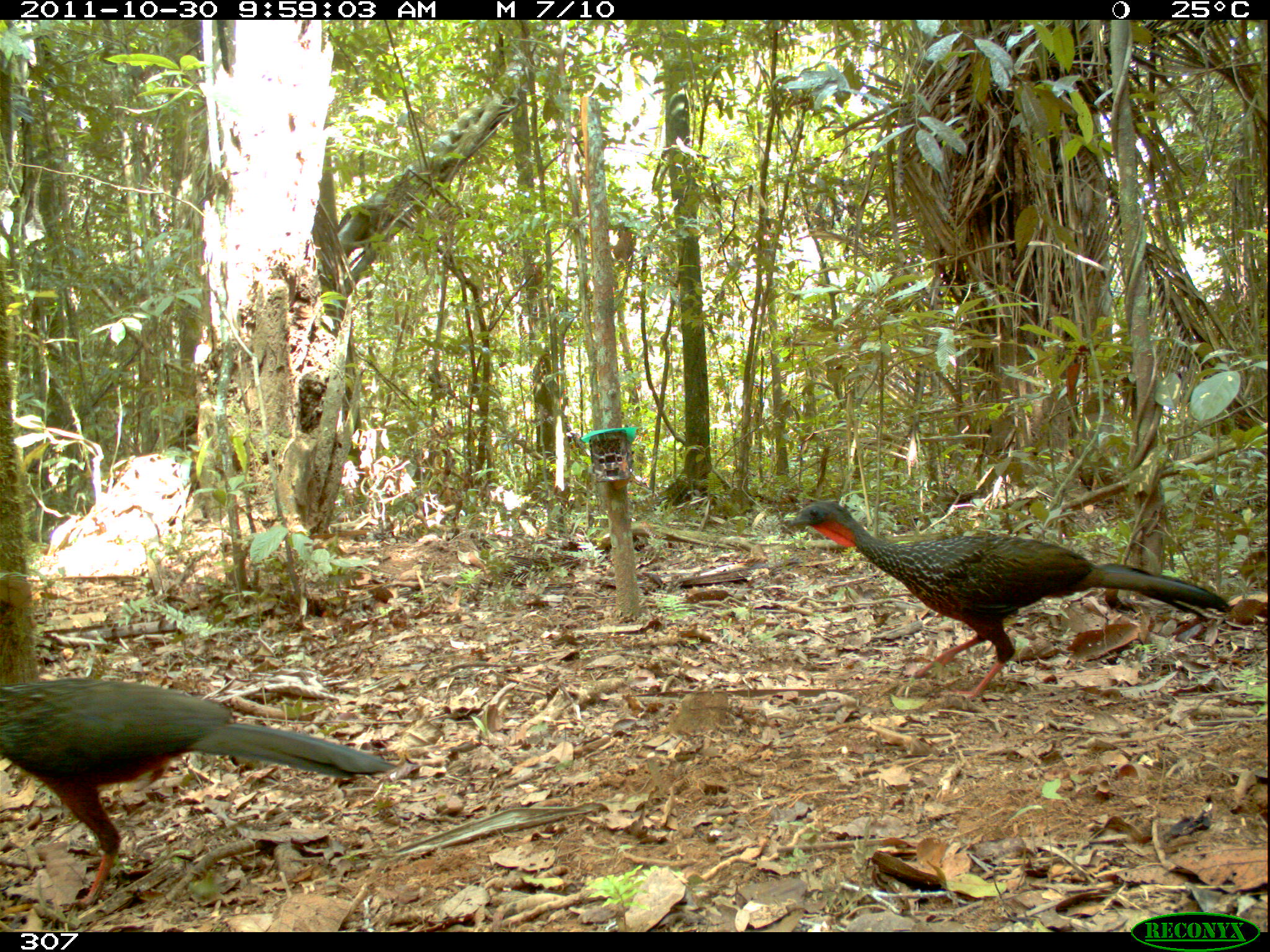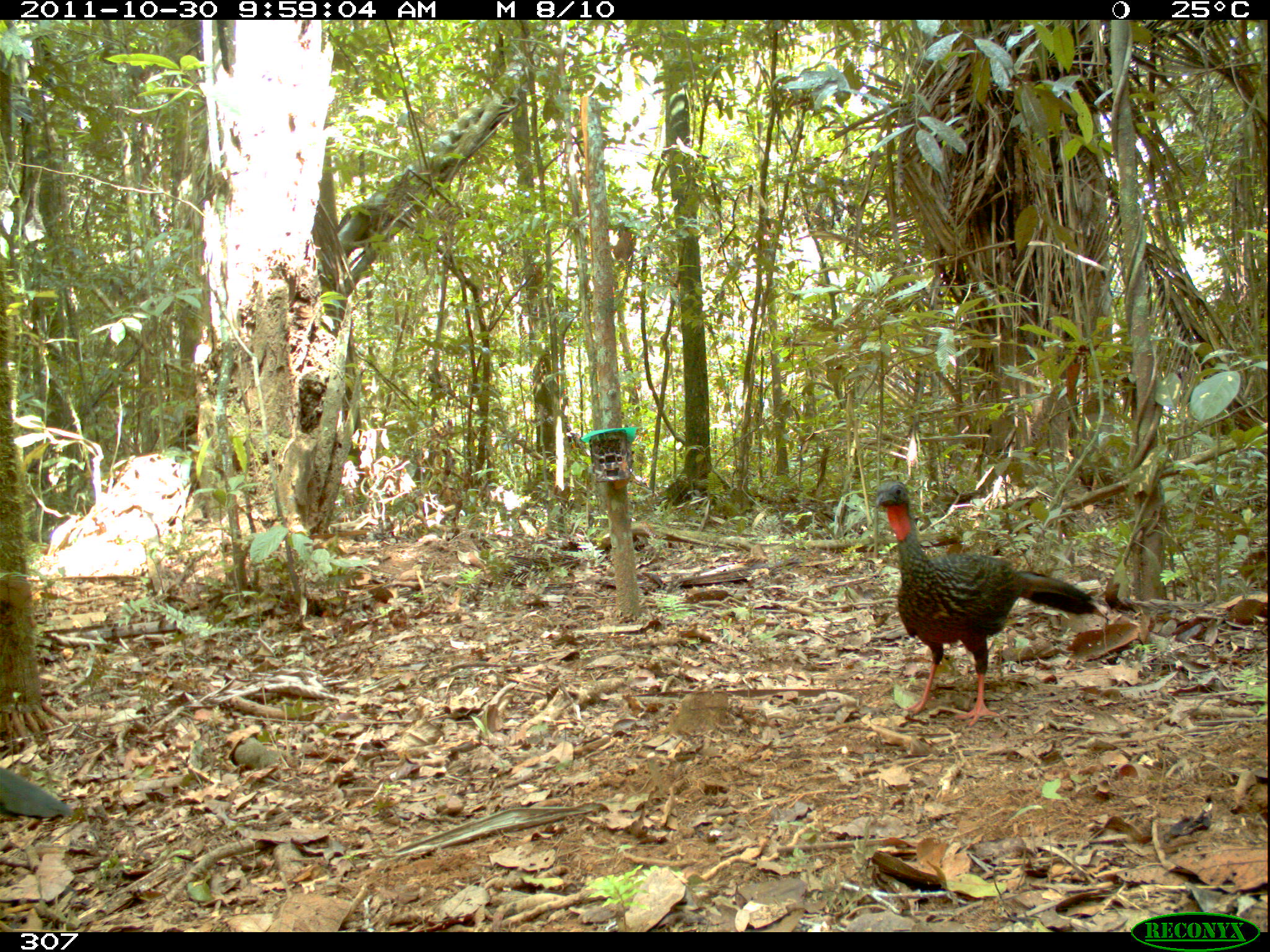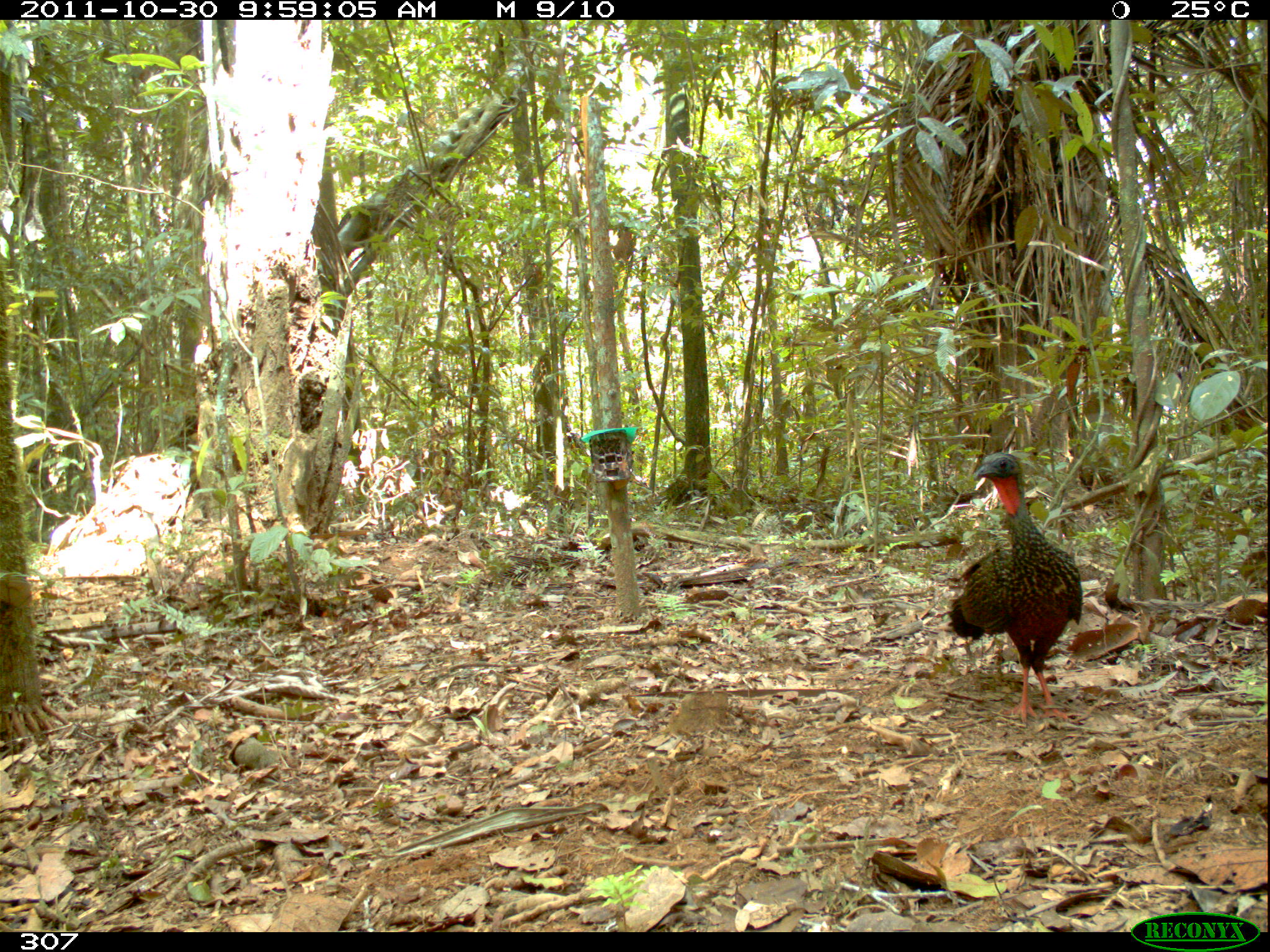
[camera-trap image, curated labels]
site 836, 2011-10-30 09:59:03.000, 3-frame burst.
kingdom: Animalia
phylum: Chordata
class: Aves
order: Galliformes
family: Cracidae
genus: Penelope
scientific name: Penelope jacquacu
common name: spix's guan